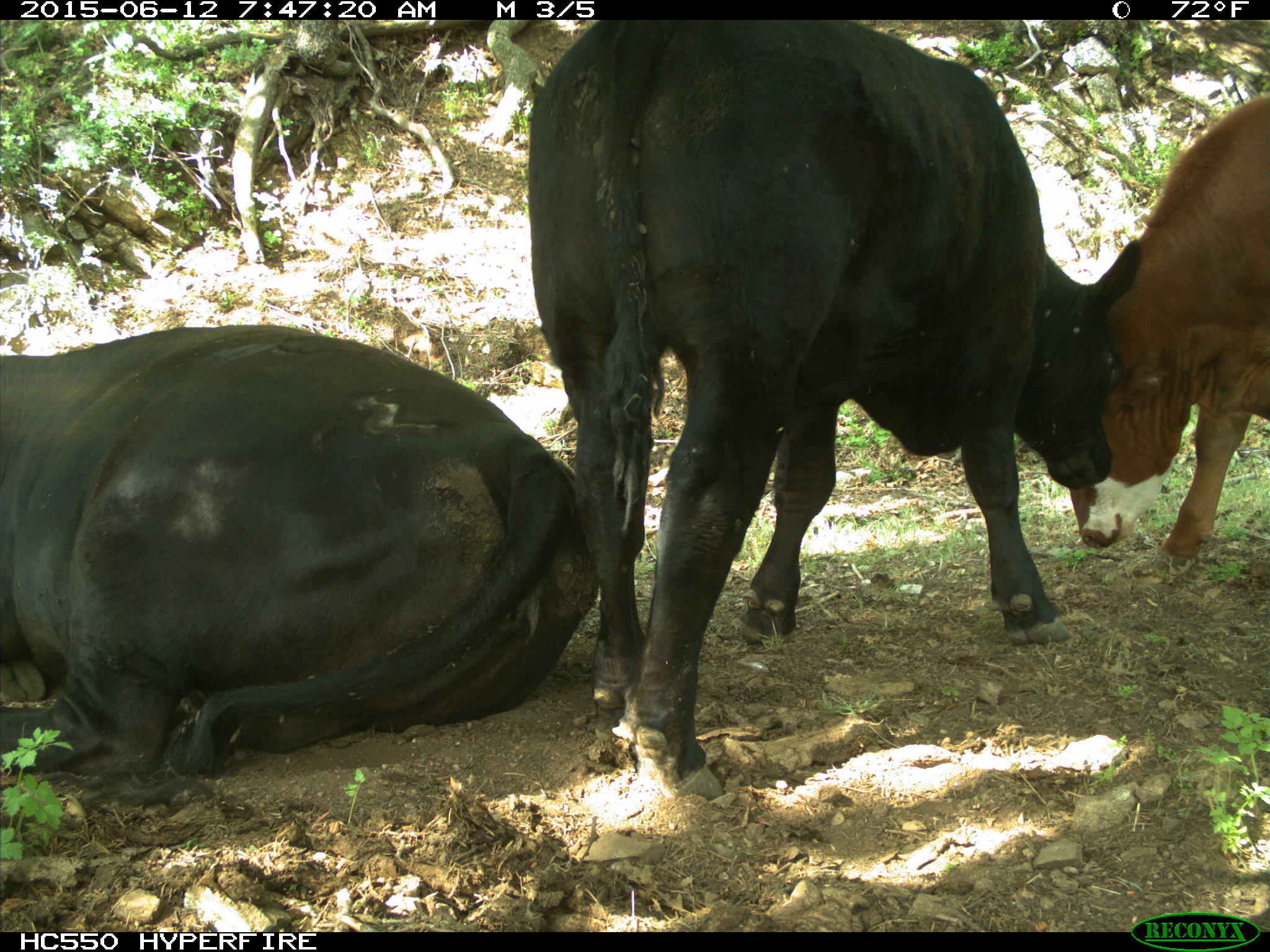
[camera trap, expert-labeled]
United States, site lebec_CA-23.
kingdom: Animalia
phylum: Chordata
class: Mammalia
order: Artiodactyla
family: Bovidae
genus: Bos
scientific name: Bos taurus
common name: domestic cow